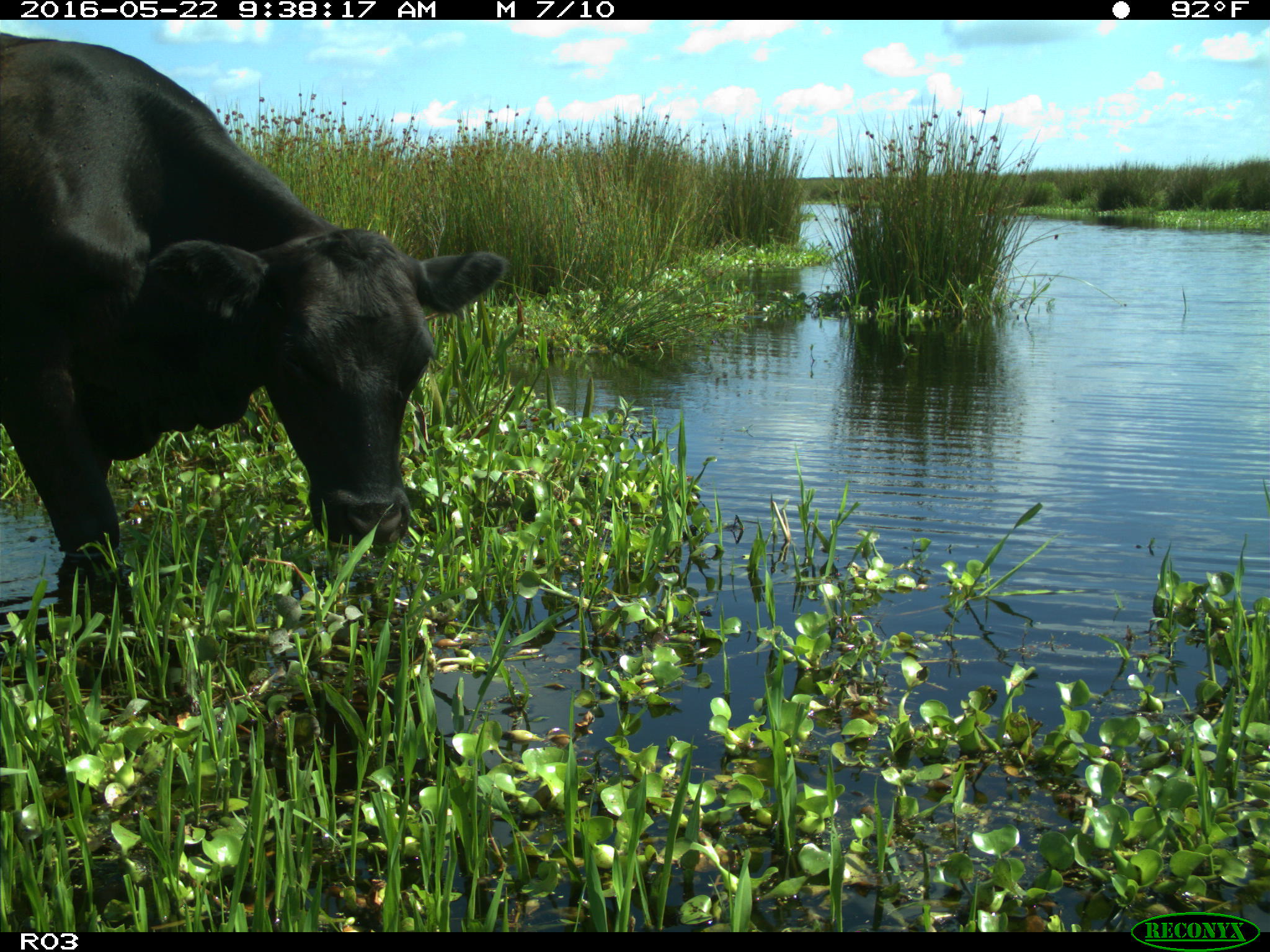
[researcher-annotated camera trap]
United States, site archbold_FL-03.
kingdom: Animalia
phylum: Chordata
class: Mammalia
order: Artiodactyla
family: Bovidae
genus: Bos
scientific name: Bos taurus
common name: domestic cow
Bos taurus (domestic cow).